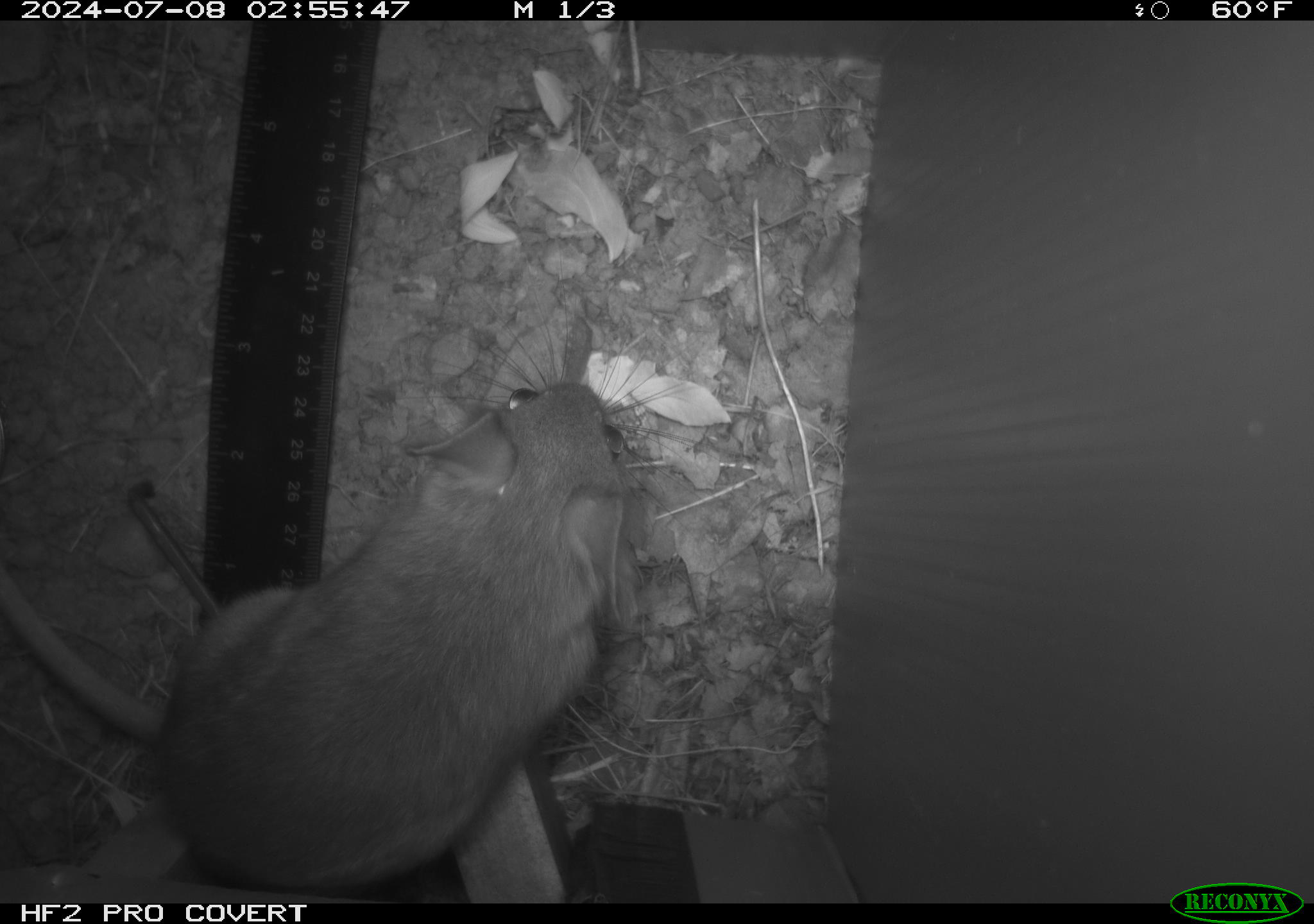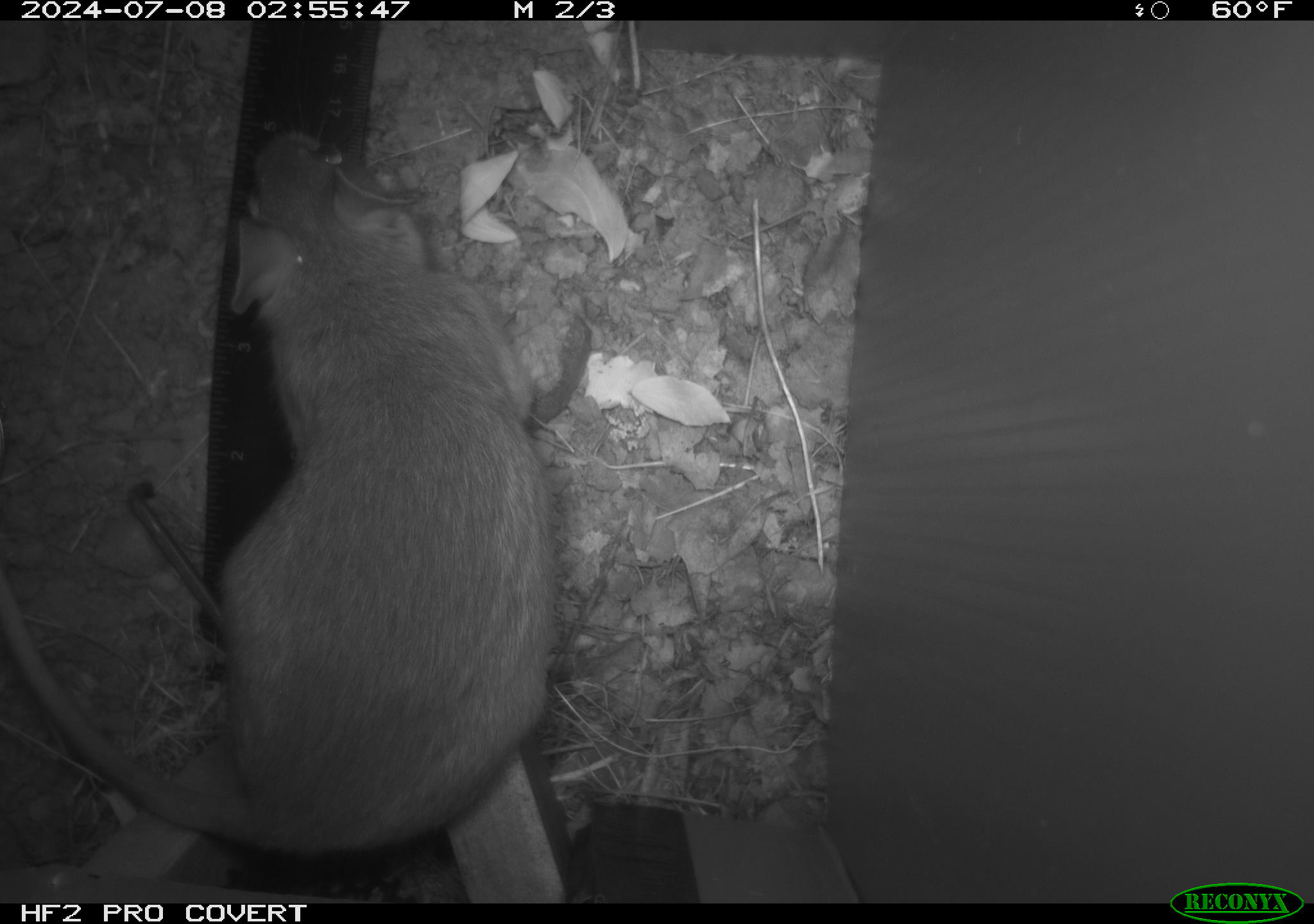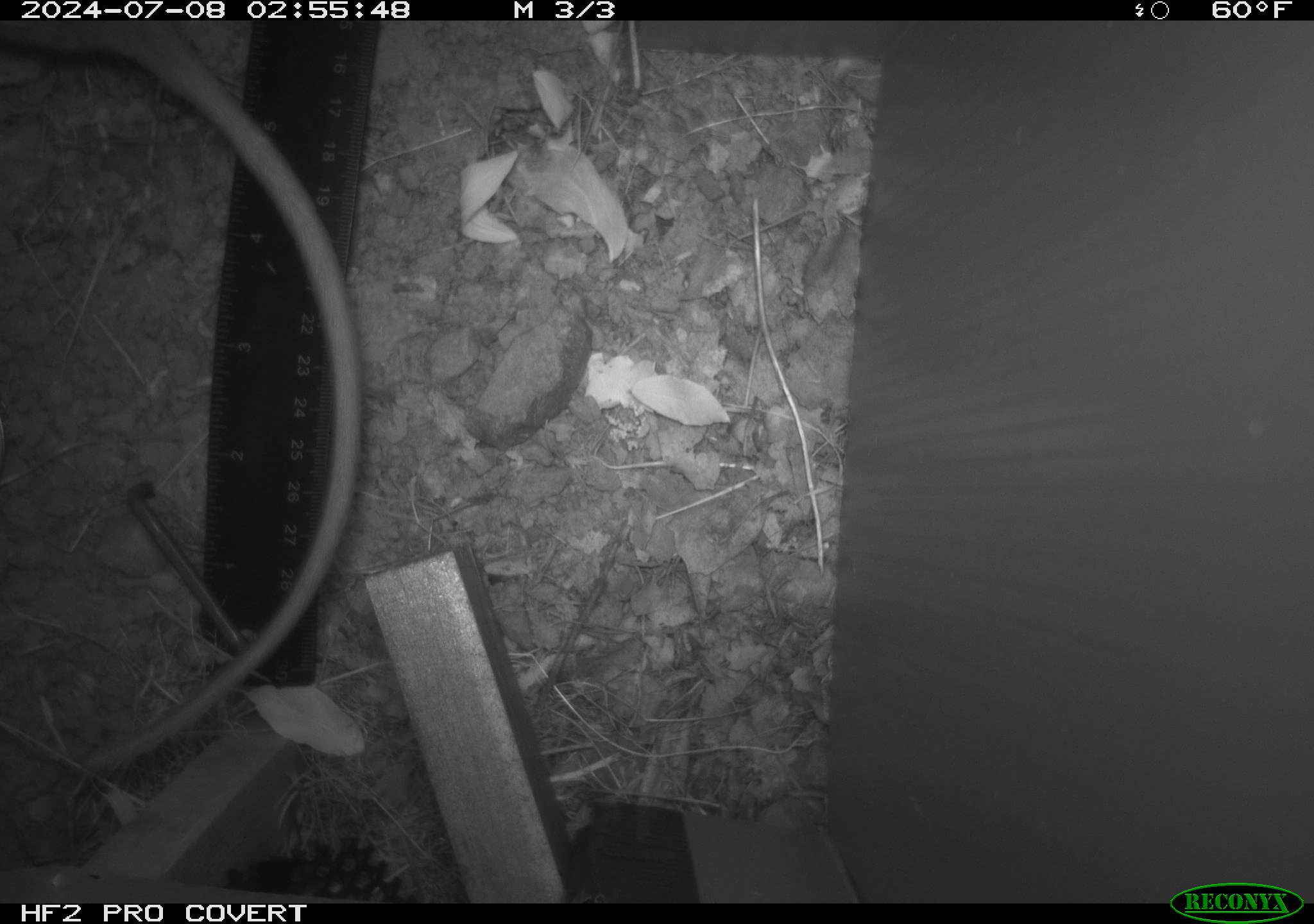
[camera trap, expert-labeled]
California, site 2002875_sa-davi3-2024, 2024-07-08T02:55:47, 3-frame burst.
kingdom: Animalia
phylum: Chordata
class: Mammalia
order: Rodentia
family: Cricetidae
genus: Neotoma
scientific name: Neotoma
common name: pack rat or woodrat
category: neotoma species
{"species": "neotoma species (pack rat or woodrat) (Neotoma)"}